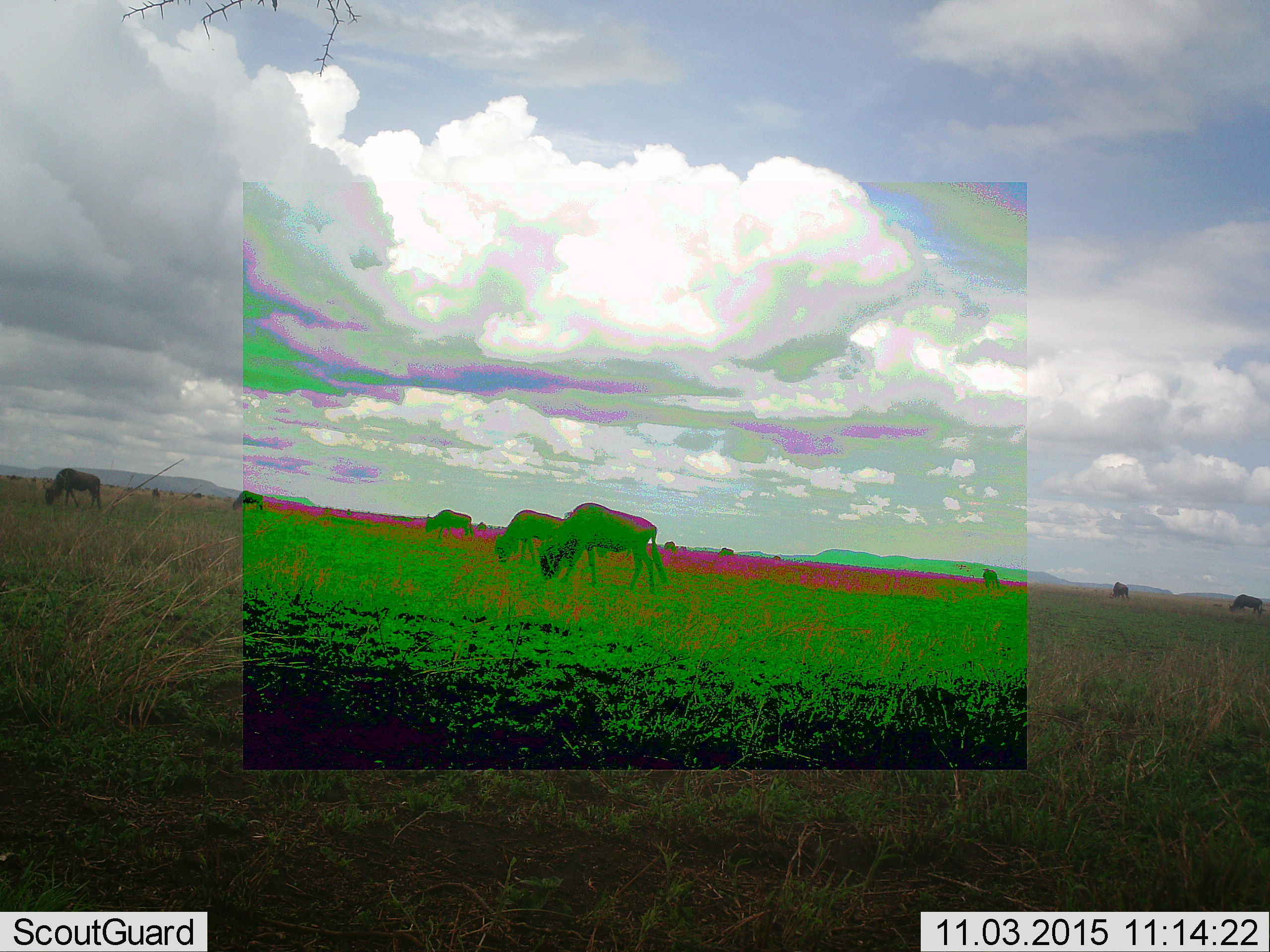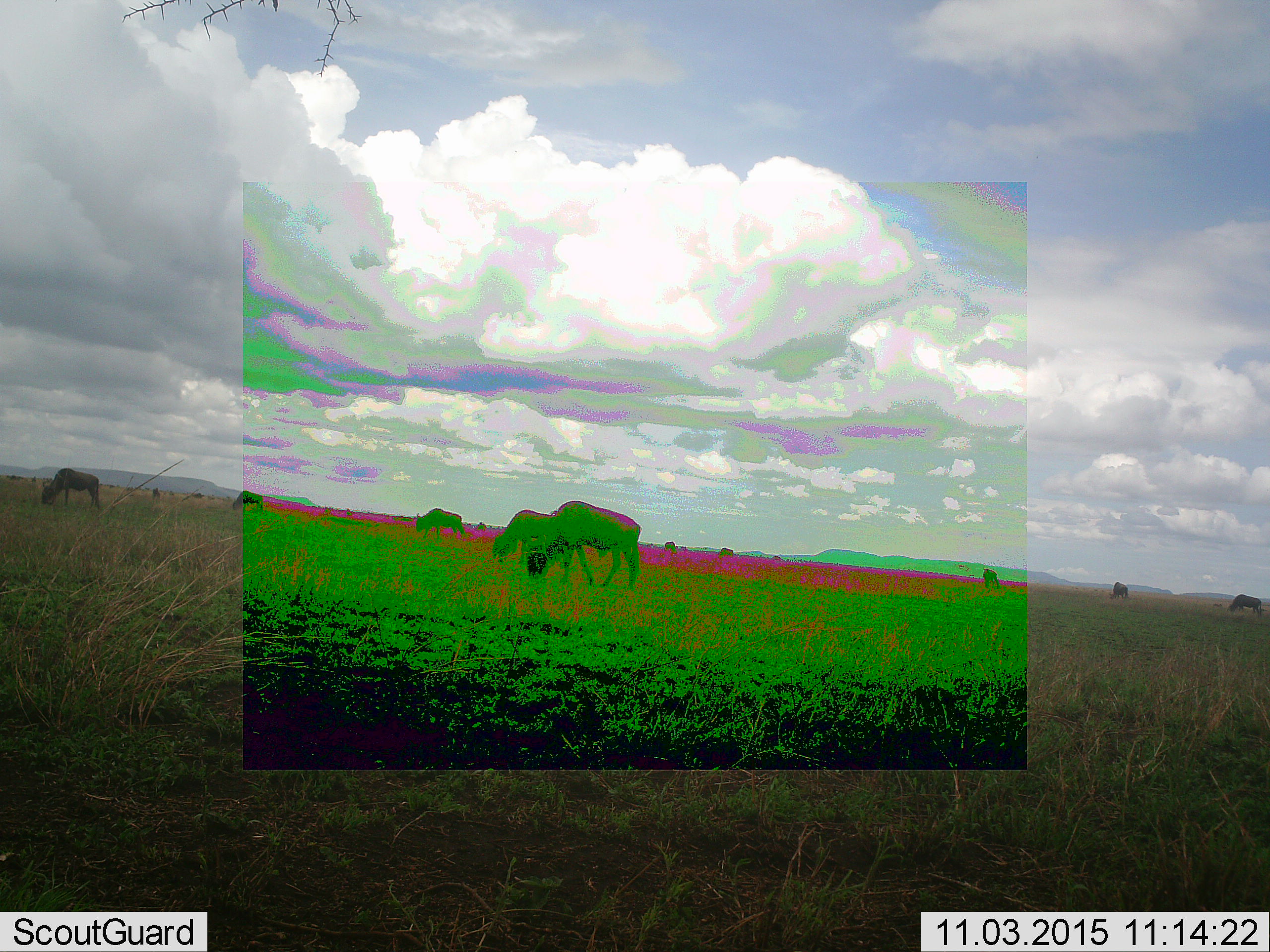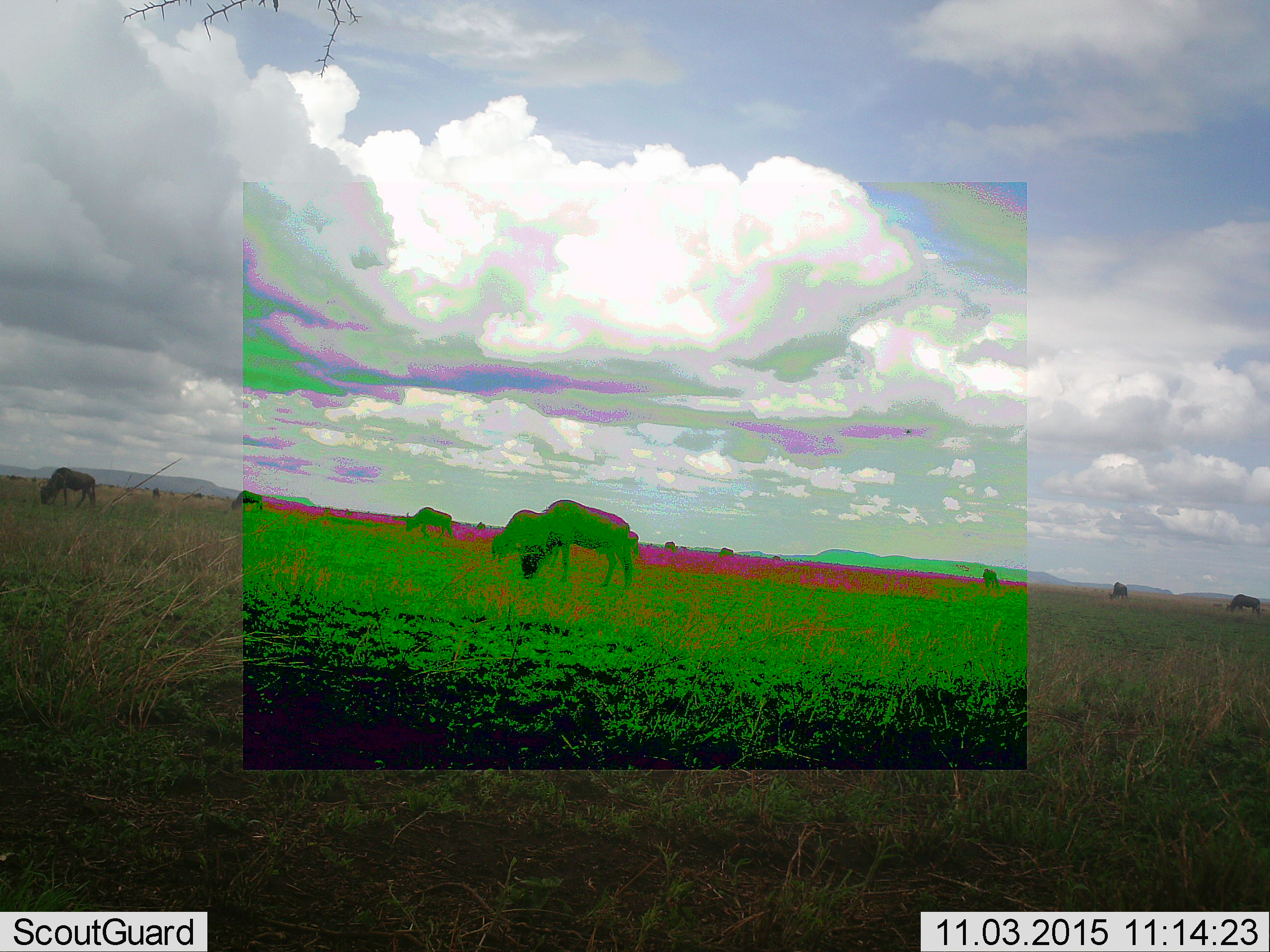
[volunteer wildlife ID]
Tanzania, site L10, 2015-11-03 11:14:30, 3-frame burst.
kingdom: Animalia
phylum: Chordata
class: Mammalia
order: Artiodactyla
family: Bovidae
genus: Connochaetes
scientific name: Connochaetes taurinus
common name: blue wildebeest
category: wildebeest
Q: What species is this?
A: Wildebeest (blue wildebeest) (Connochaetes taurinus).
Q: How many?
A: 11-50.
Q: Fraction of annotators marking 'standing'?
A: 14%.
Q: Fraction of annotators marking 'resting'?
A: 0%.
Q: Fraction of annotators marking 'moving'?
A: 43%.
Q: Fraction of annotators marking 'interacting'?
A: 0%.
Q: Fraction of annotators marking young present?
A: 0%.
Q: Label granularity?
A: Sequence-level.